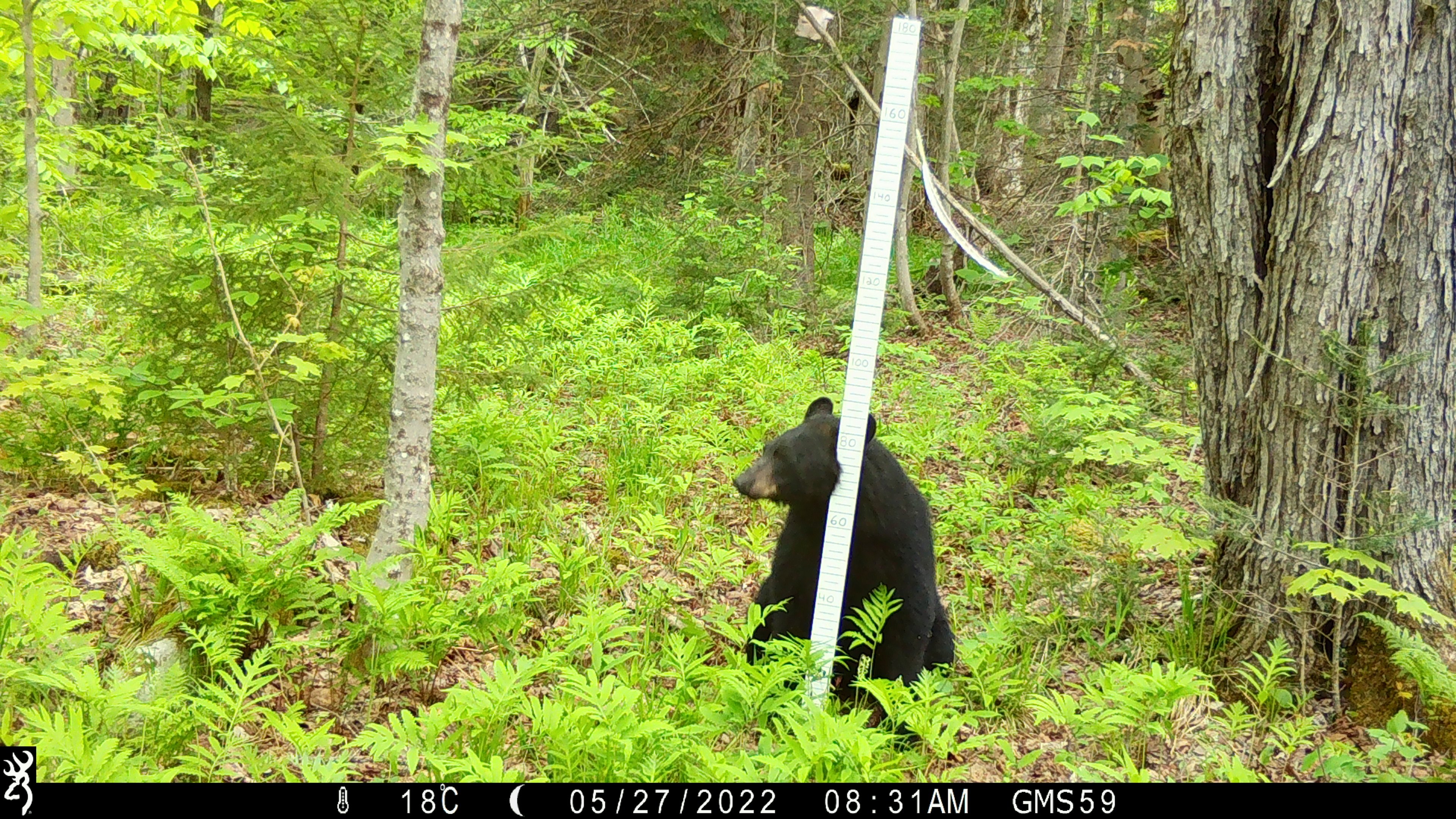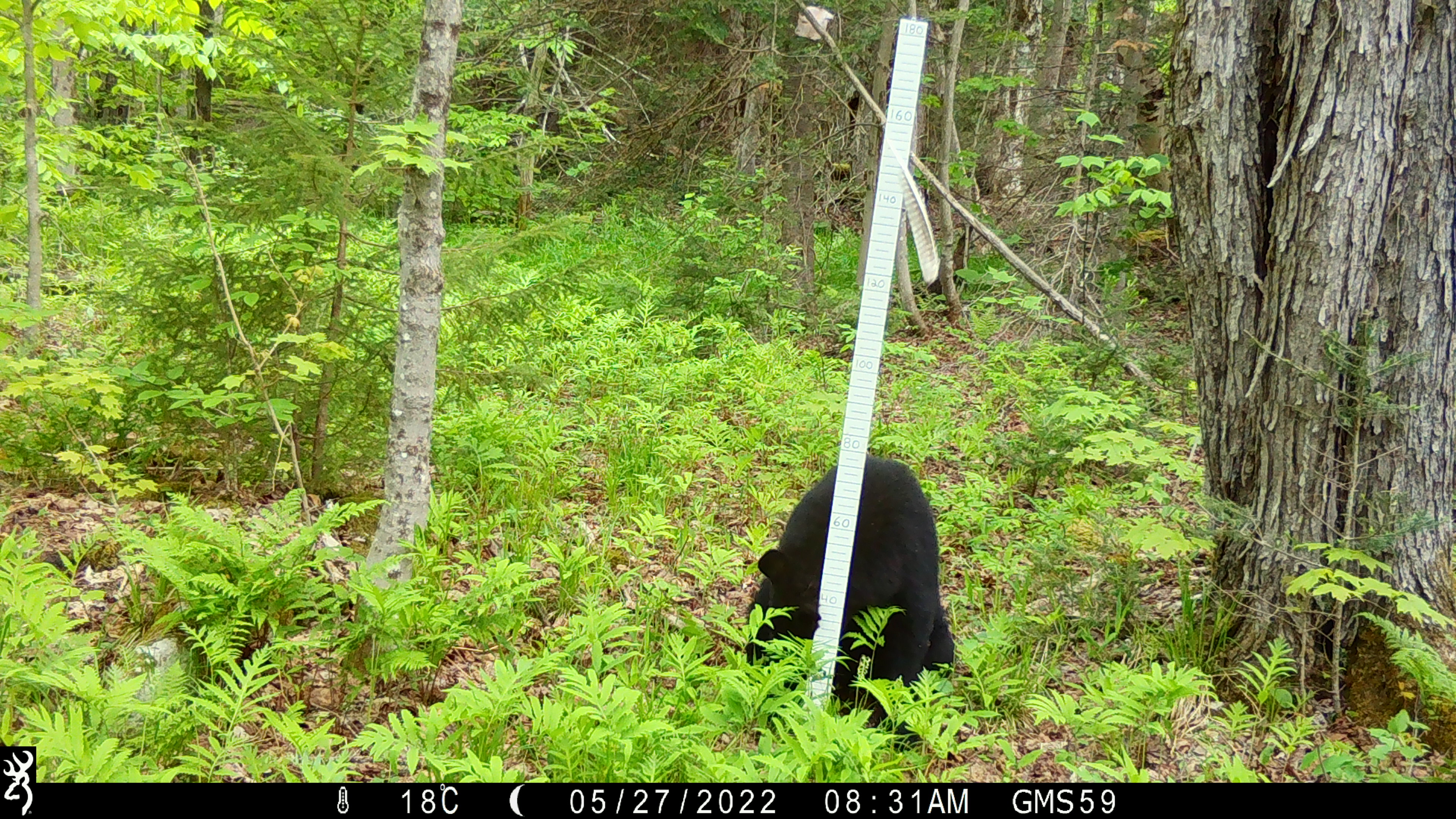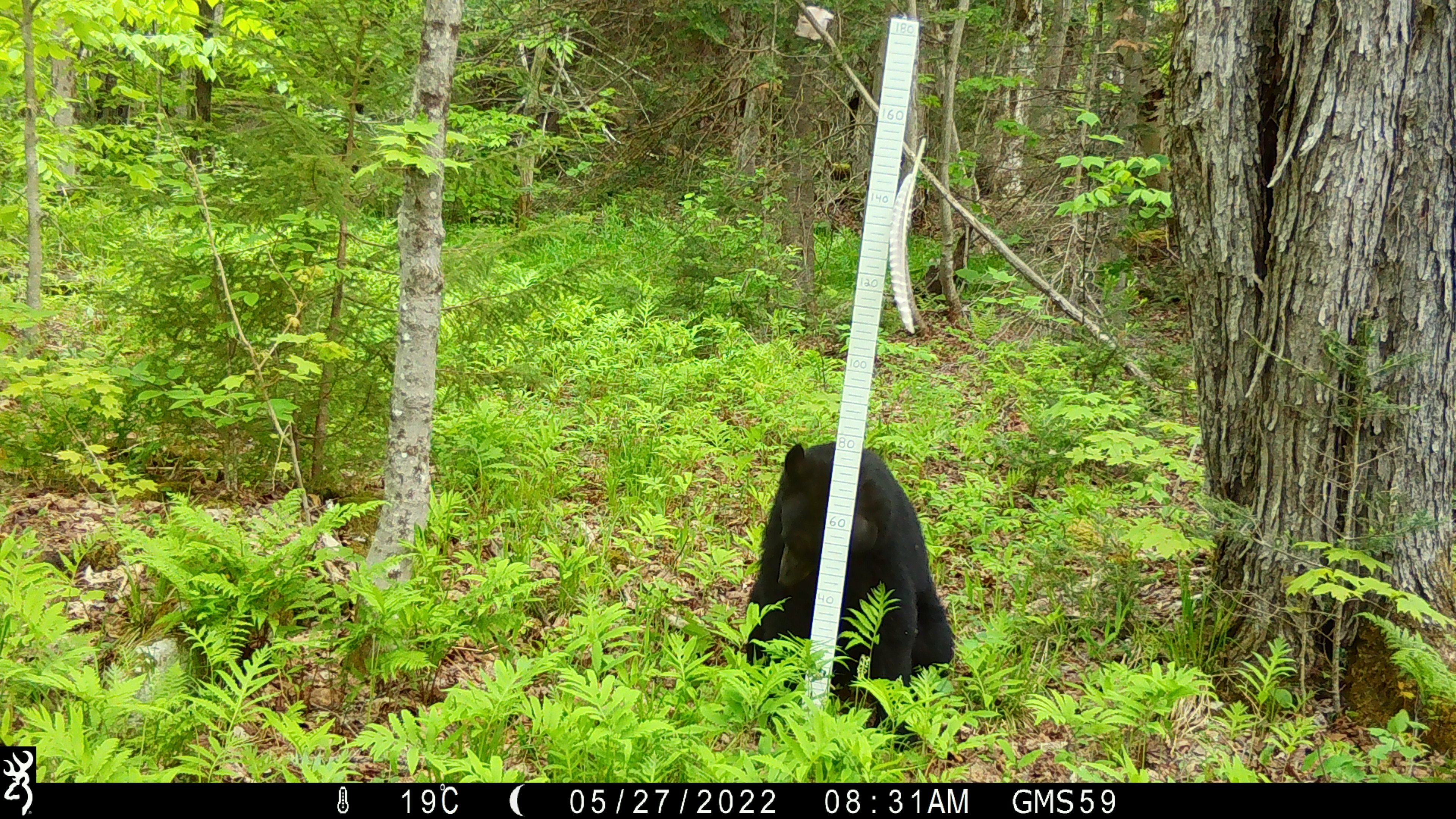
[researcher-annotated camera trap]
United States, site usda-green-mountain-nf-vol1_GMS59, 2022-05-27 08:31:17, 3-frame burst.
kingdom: Animalia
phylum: Chordata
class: Mammalia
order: Carnivora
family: Ursidae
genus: Ursus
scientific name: Ursus americanus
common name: black bear